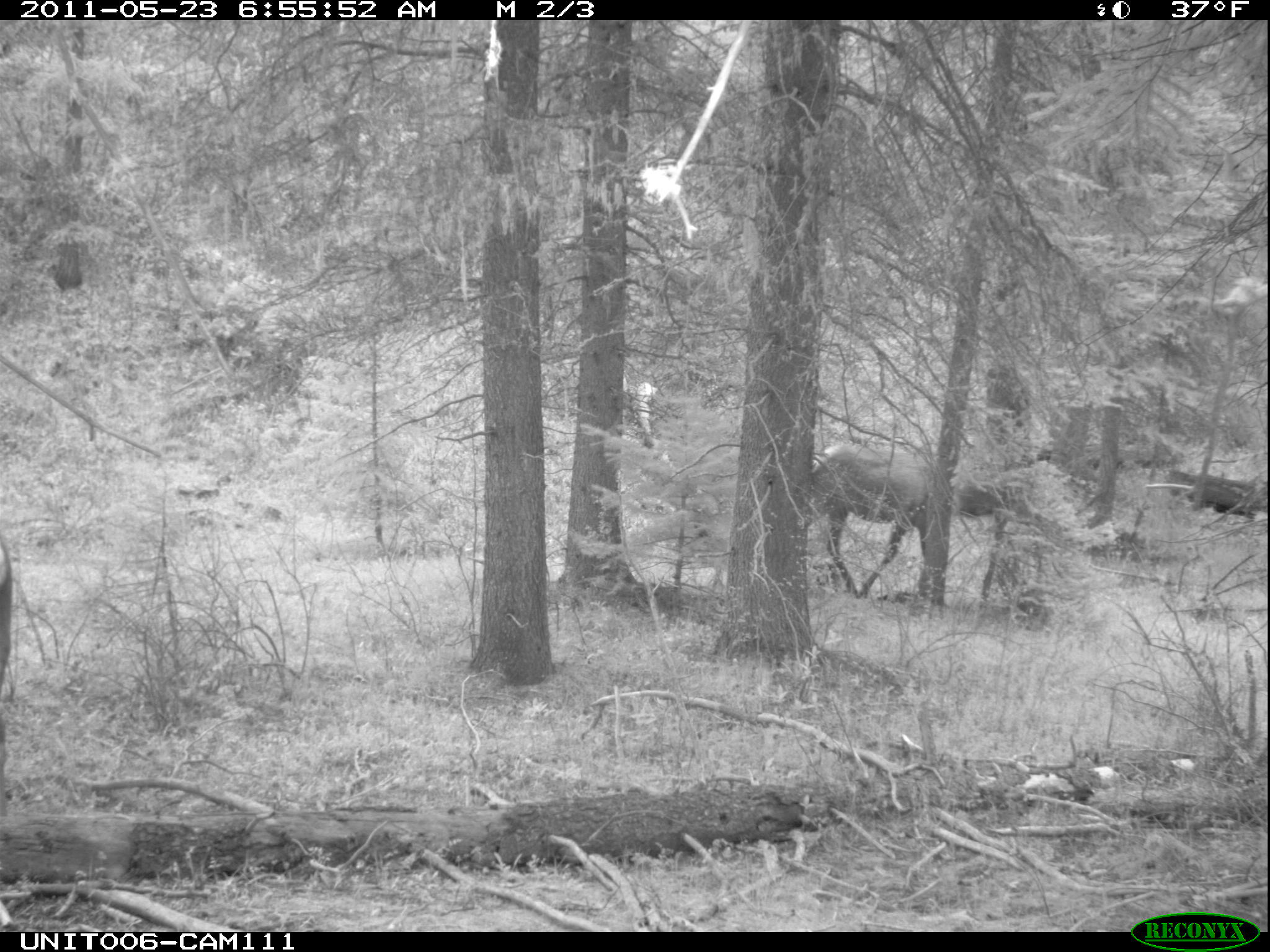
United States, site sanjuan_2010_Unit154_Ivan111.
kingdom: Animalia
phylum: Chordata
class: Mammalia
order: Artiodactyla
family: Cervidae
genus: Cervus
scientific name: Cervus elaphus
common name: red deer